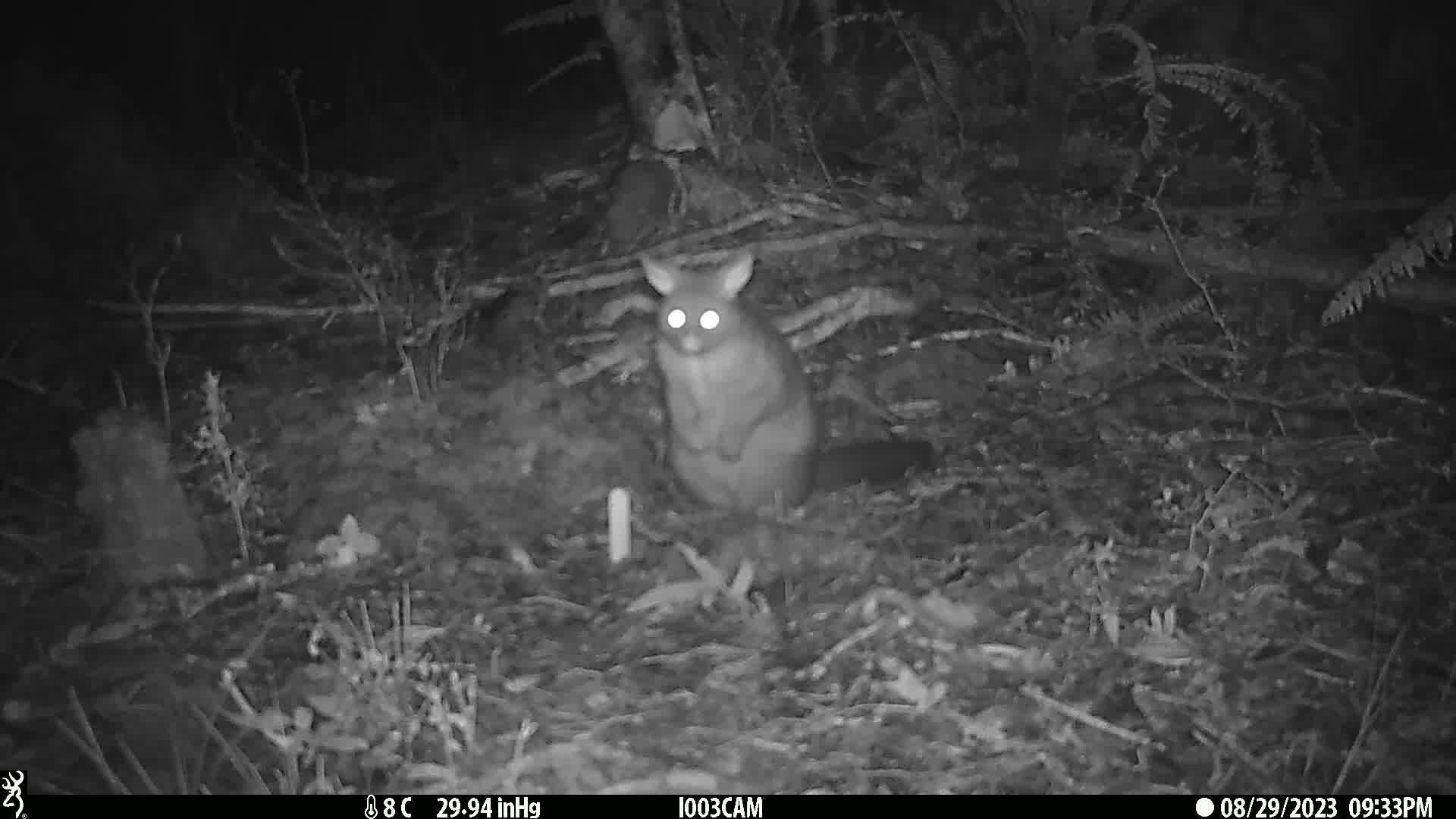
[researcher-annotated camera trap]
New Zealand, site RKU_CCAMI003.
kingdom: Animalia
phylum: Chordata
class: Mammalia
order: Diprotodontia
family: Phalangeridae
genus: Trichosurus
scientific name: Trichosurus vulpecula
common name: common brushtail possum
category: possum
Possum (common brushtail possum) (Trichosurus vulpecula).